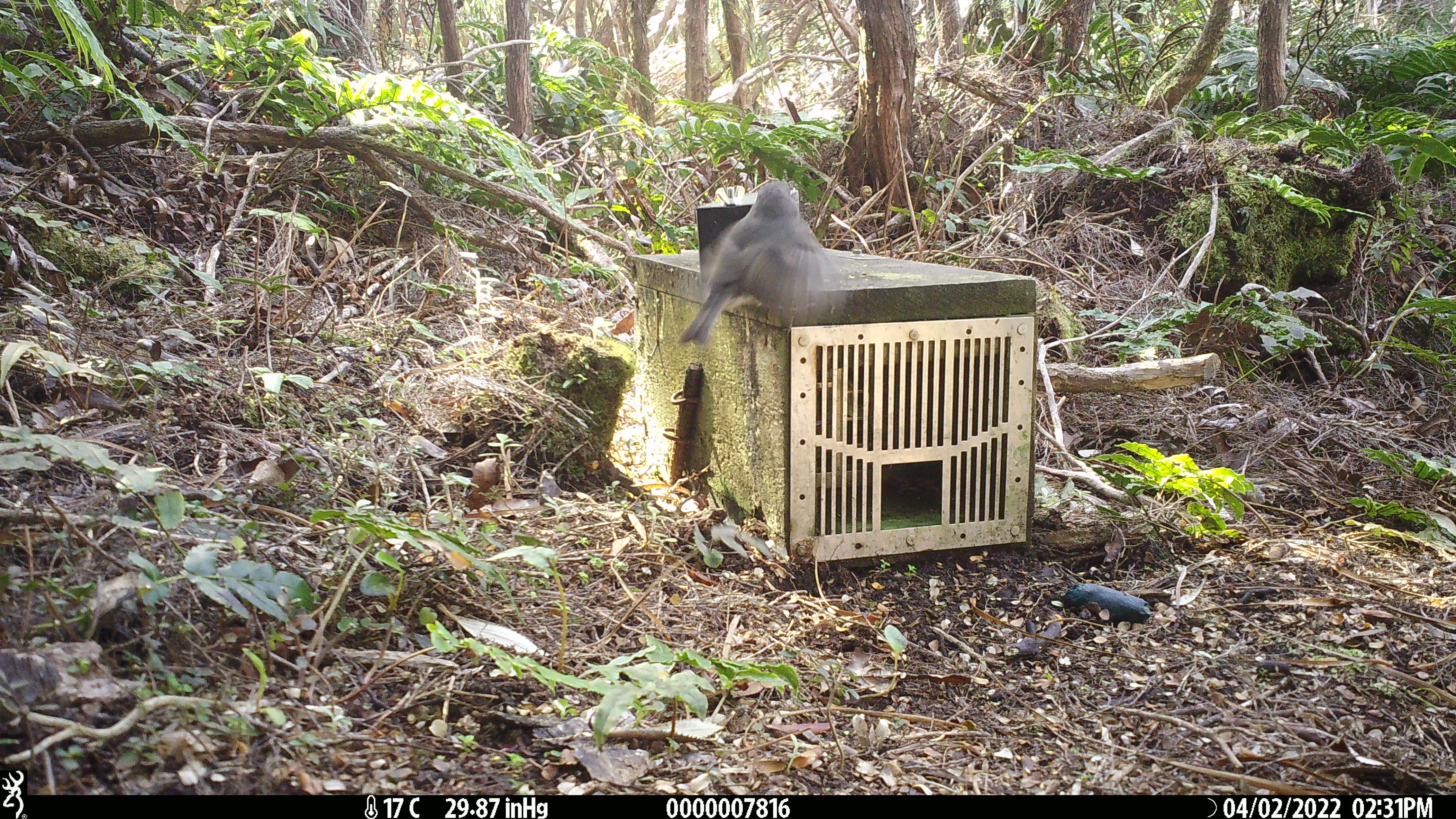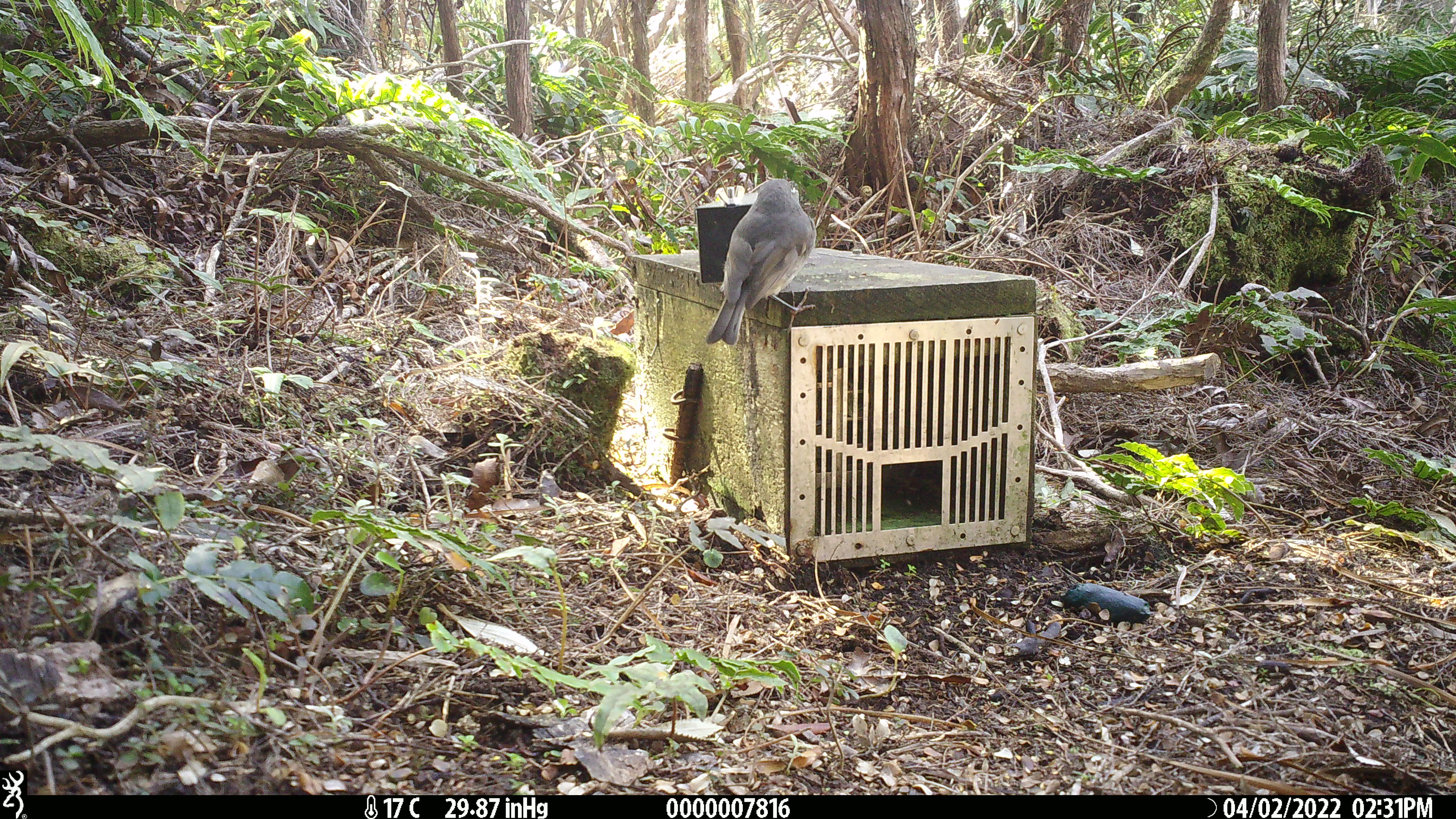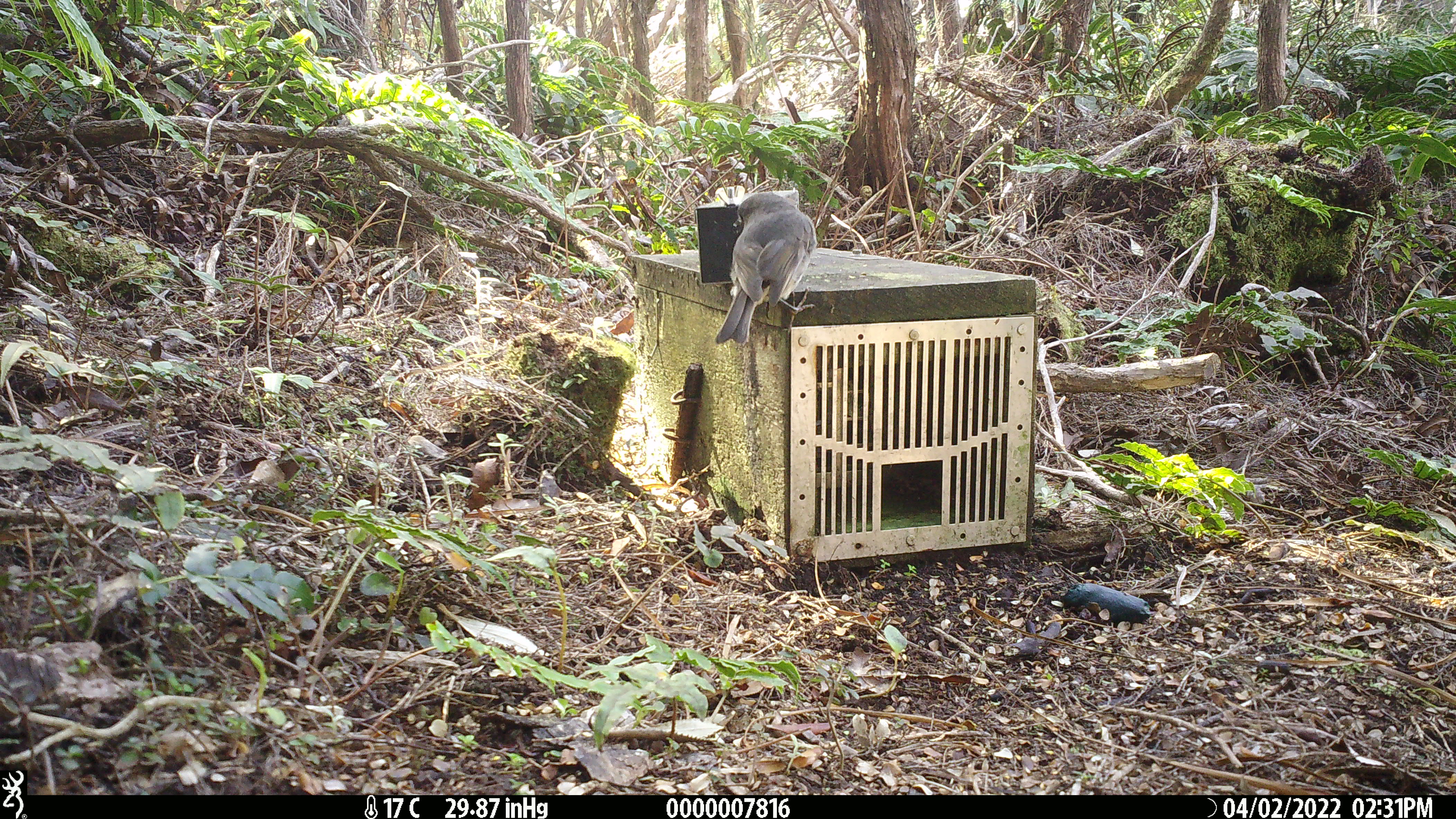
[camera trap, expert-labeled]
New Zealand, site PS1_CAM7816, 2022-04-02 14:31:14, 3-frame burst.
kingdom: Animalia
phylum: Chordata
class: Aves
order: Passeriformes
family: Petroicidae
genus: Petroica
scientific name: Petroica australis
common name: new zealand robin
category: robin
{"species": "robin (new zealand robin) (Petroica australis)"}